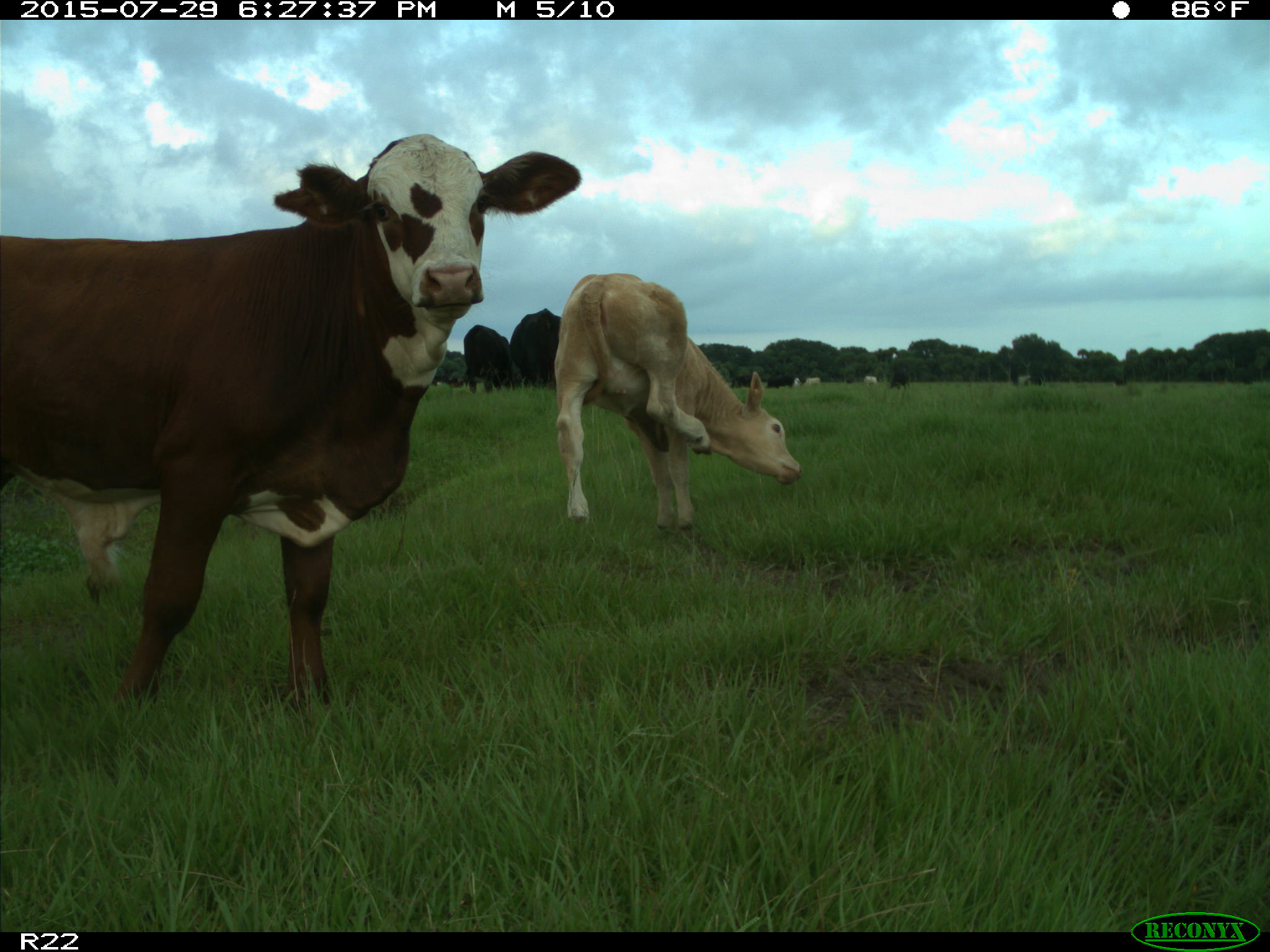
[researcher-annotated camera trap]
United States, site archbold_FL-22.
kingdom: Animalia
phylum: Chordata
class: Mammalia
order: Artiodactyla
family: Bovidae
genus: Bos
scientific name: Bos taurus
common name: domestic cow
Bos taurus (domestic cow).